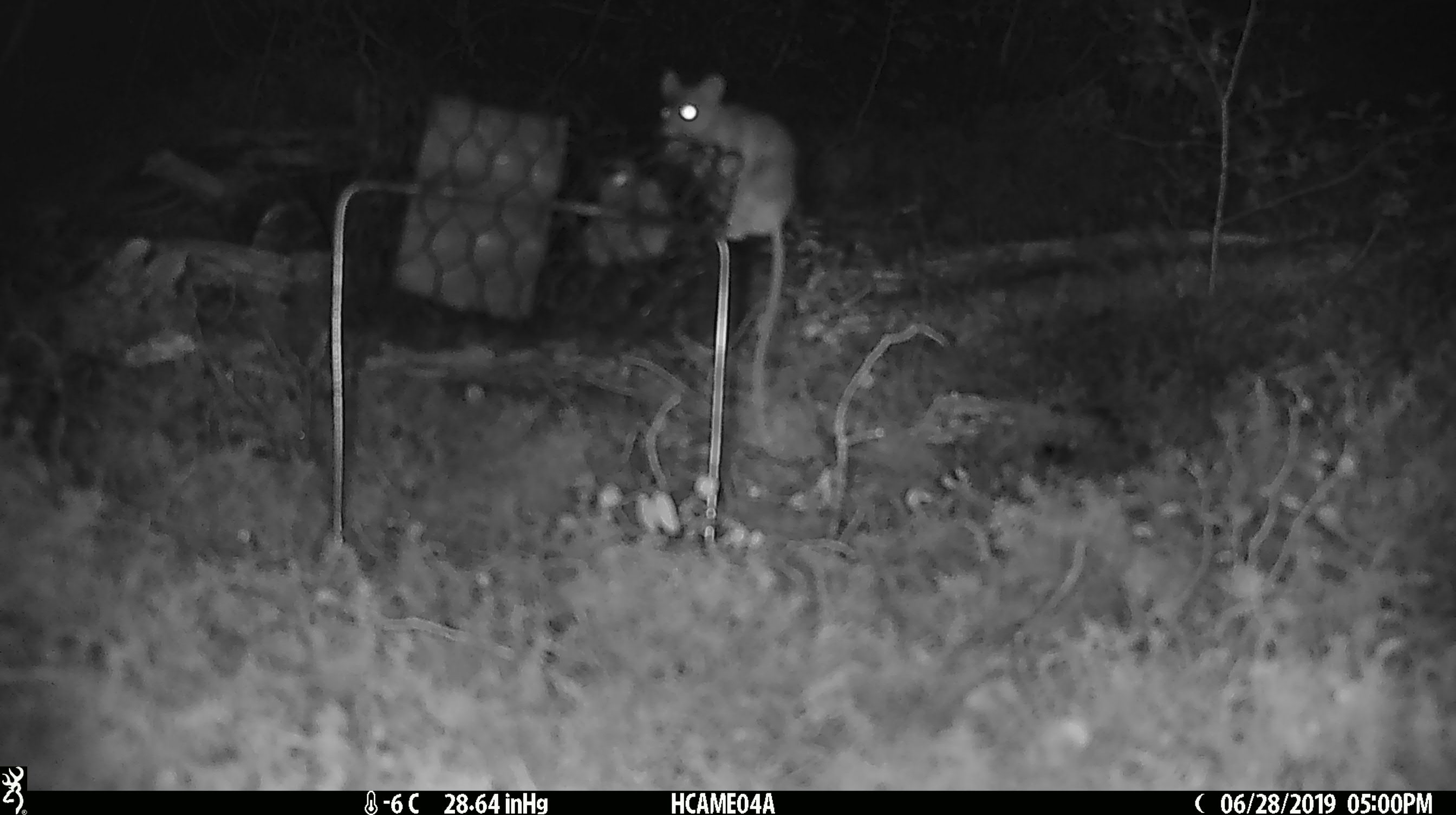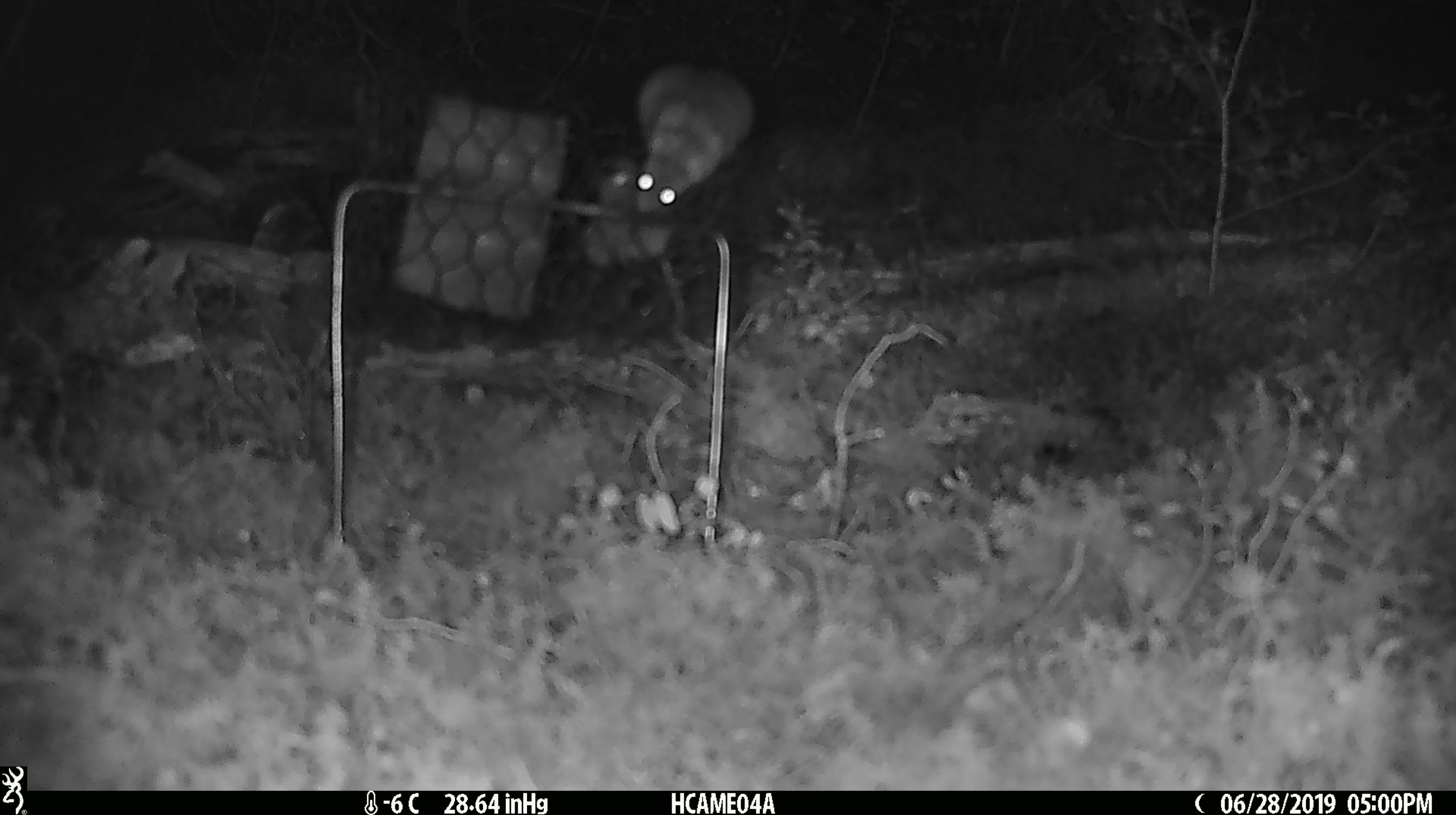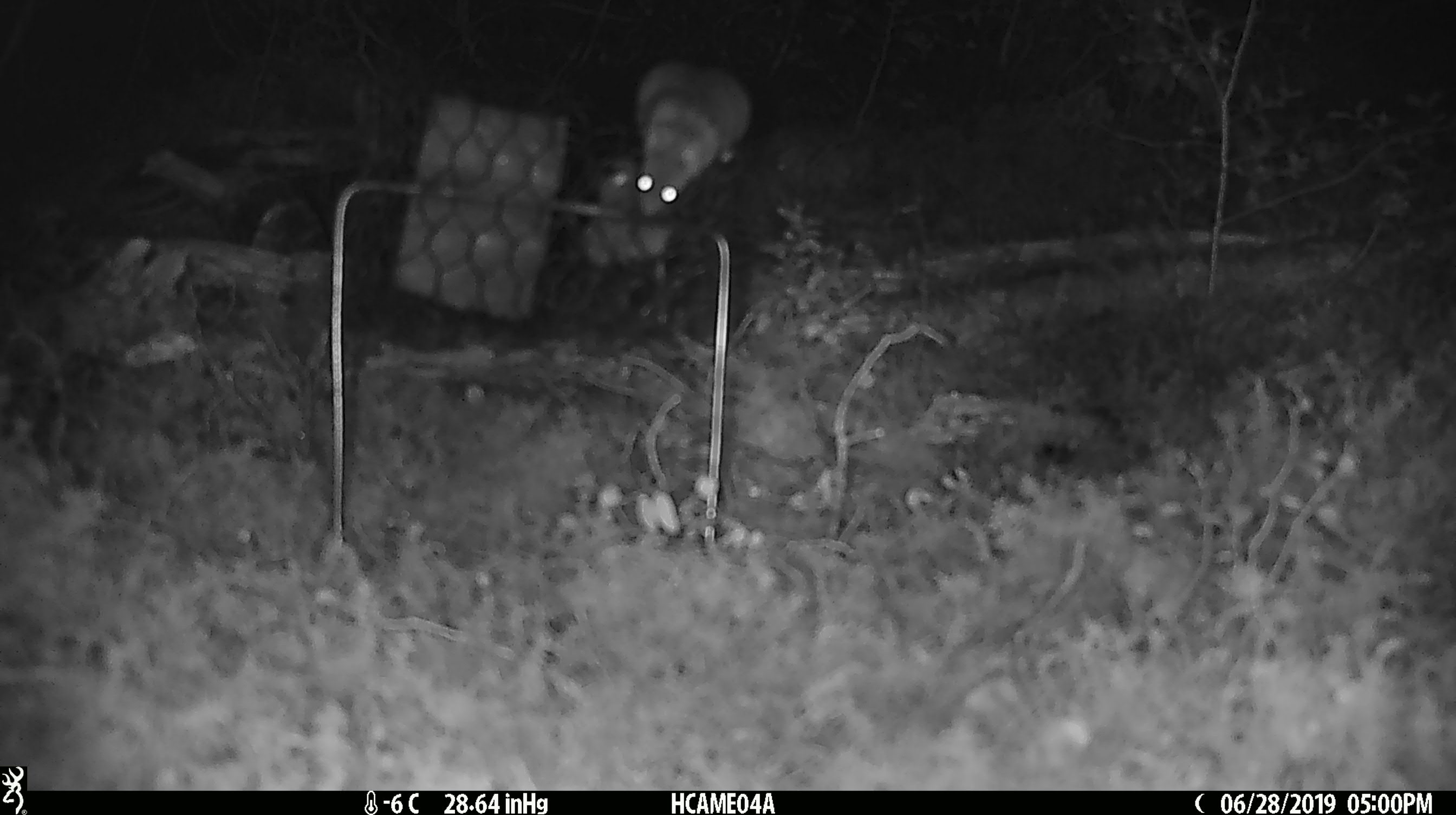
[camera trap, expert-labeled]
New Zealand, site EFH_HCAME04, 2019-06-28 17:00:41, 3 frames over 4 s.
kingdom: Animalia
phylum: Chordata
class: Mammalia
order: Rodentia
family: Muridae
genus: Mus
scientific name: Mus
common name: mouse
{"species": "mouse (Mus)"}